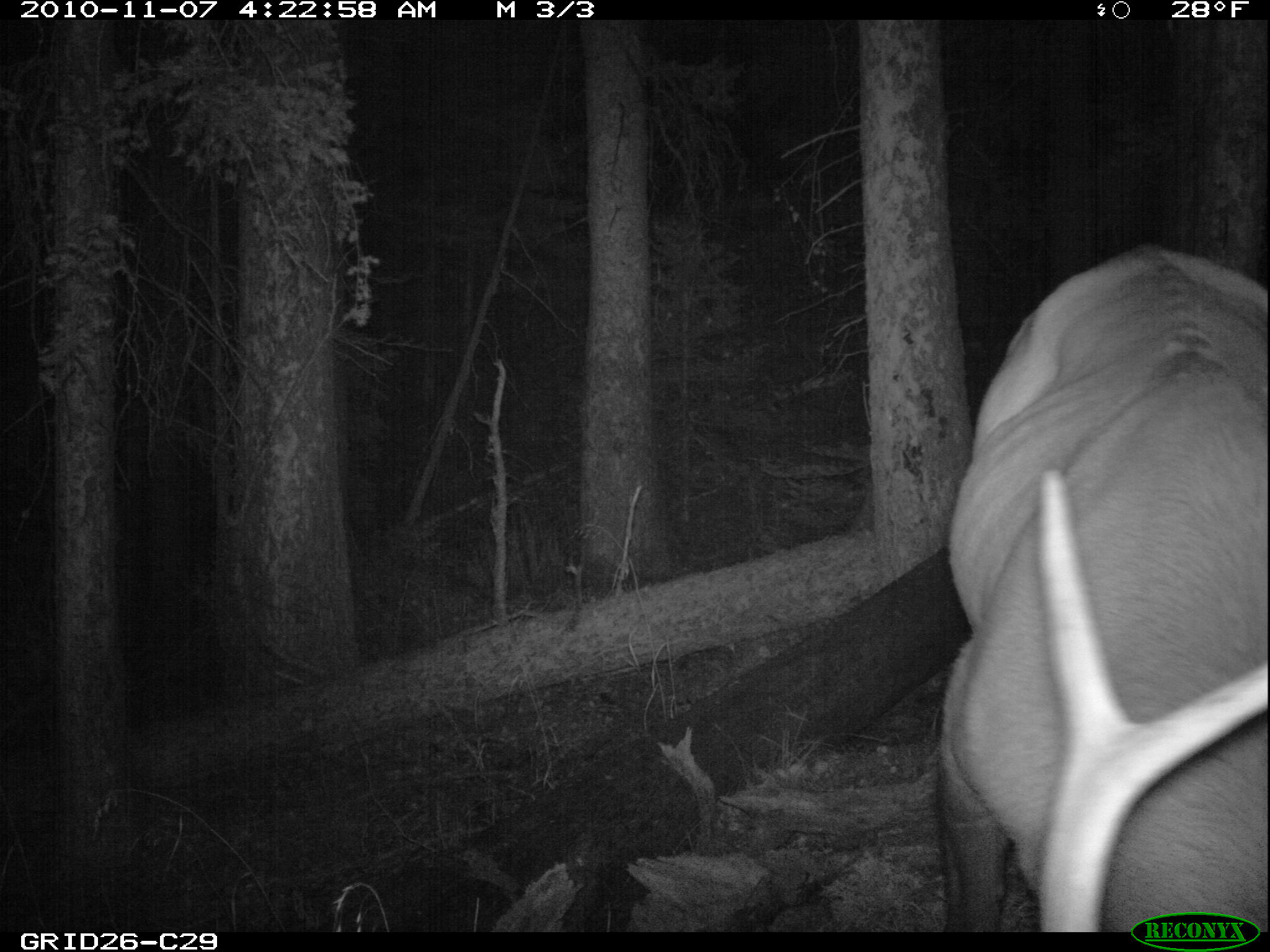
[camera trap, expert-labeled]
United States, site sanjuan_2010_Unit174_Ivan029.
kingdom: Animalia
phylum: Chordata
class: Mammalia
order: Artiodactyla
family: Cervidae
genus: Cervus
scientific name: Cervus elaphus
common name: red deer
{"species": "Cervus elaphus (red deer)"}